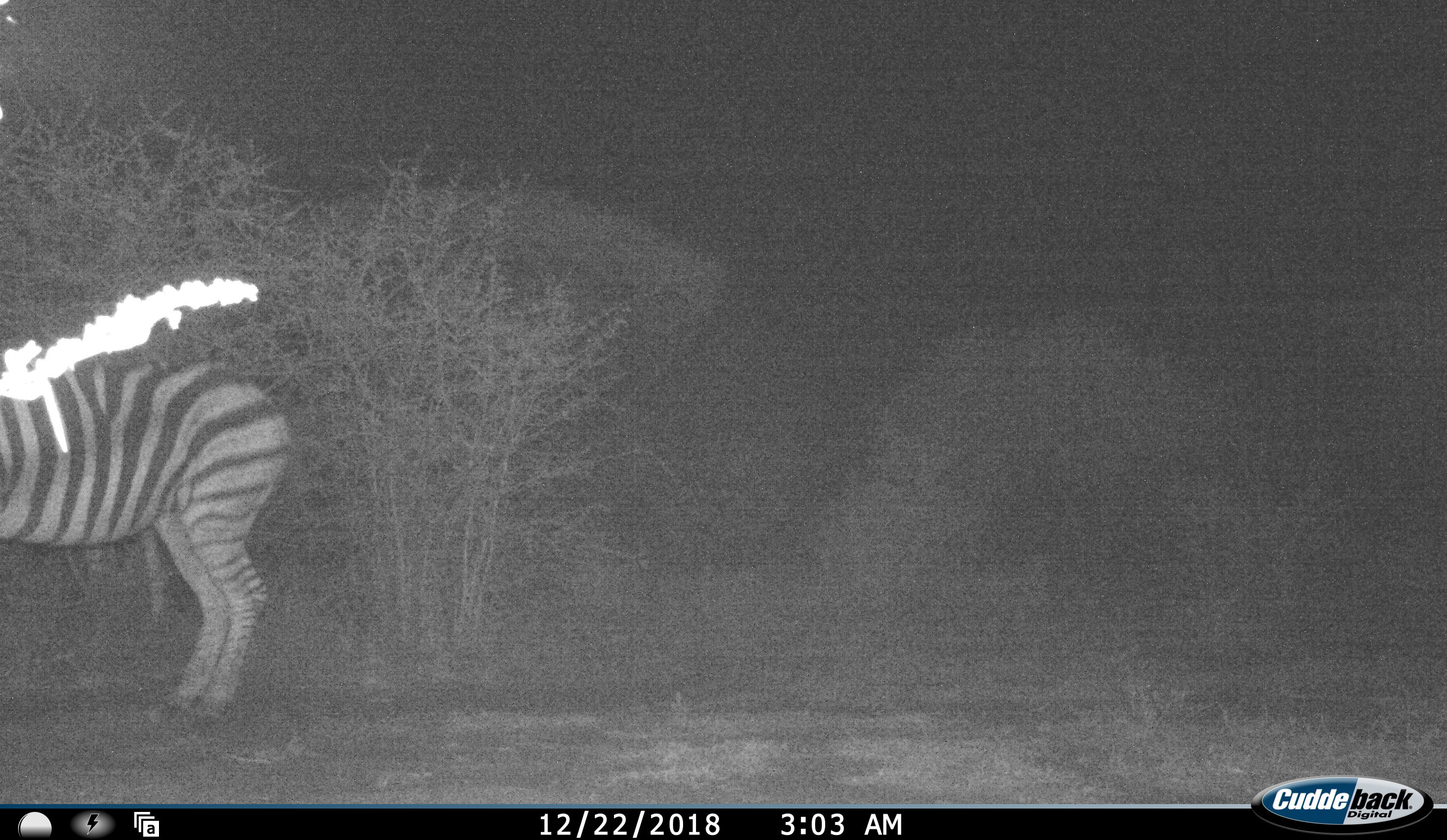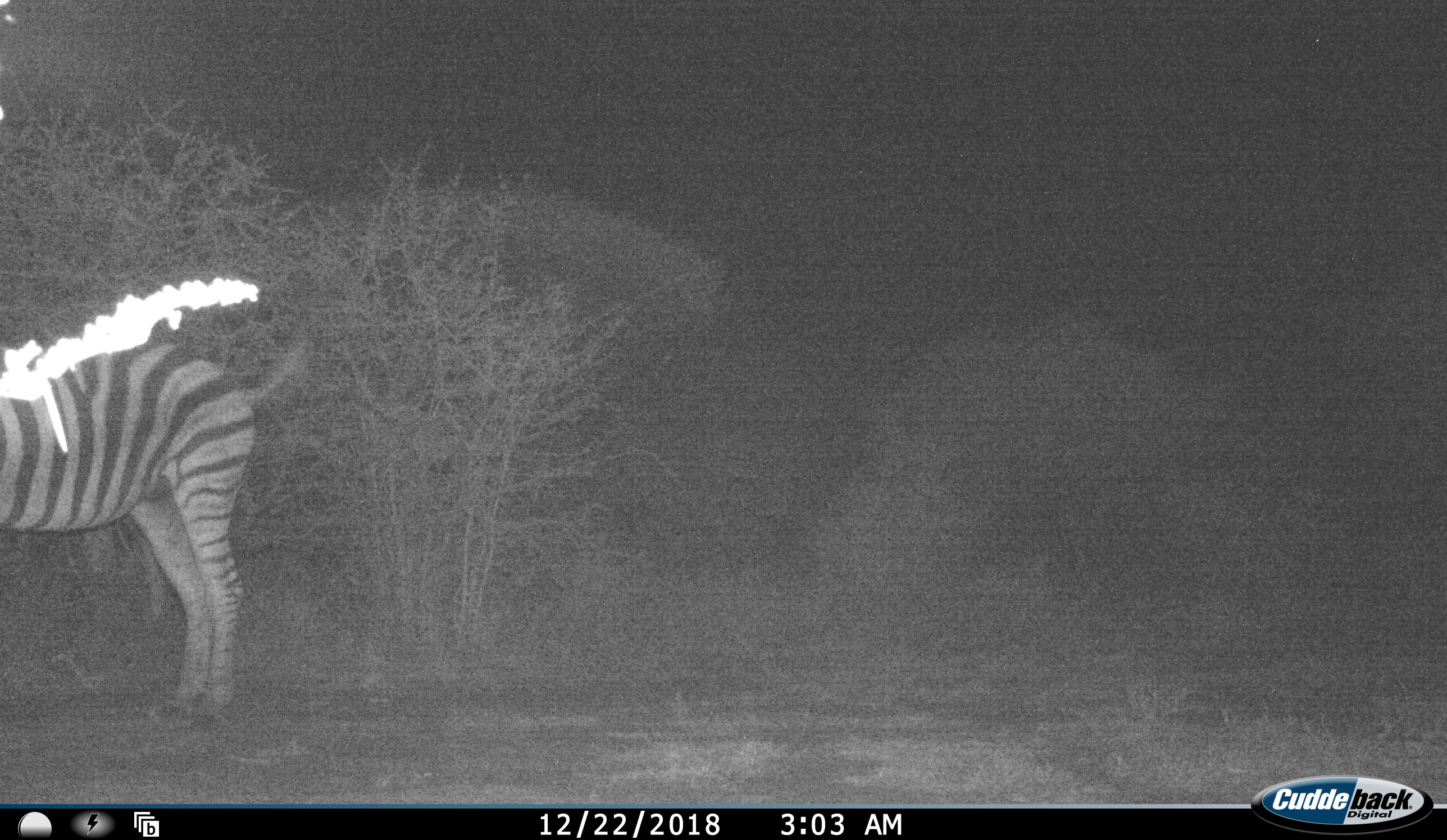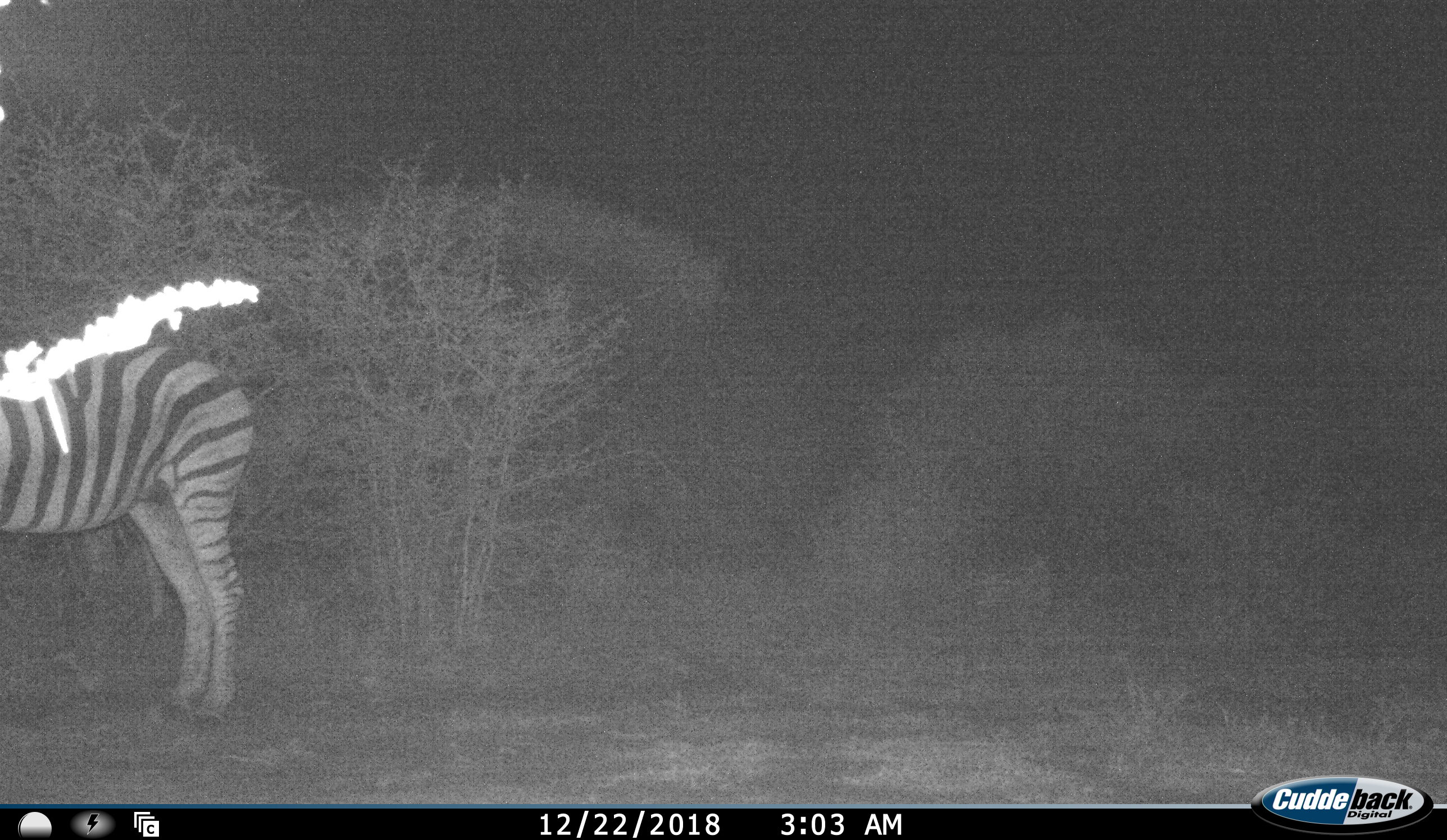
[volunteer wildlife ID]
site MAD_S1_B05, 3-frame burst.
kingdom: Animalia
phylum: Chordata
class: Mammalia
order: Perissodactyla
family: Equidae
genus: Equus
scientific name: Equus quagga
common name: plains zebra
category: zebraplains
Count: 1.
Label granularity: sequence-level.